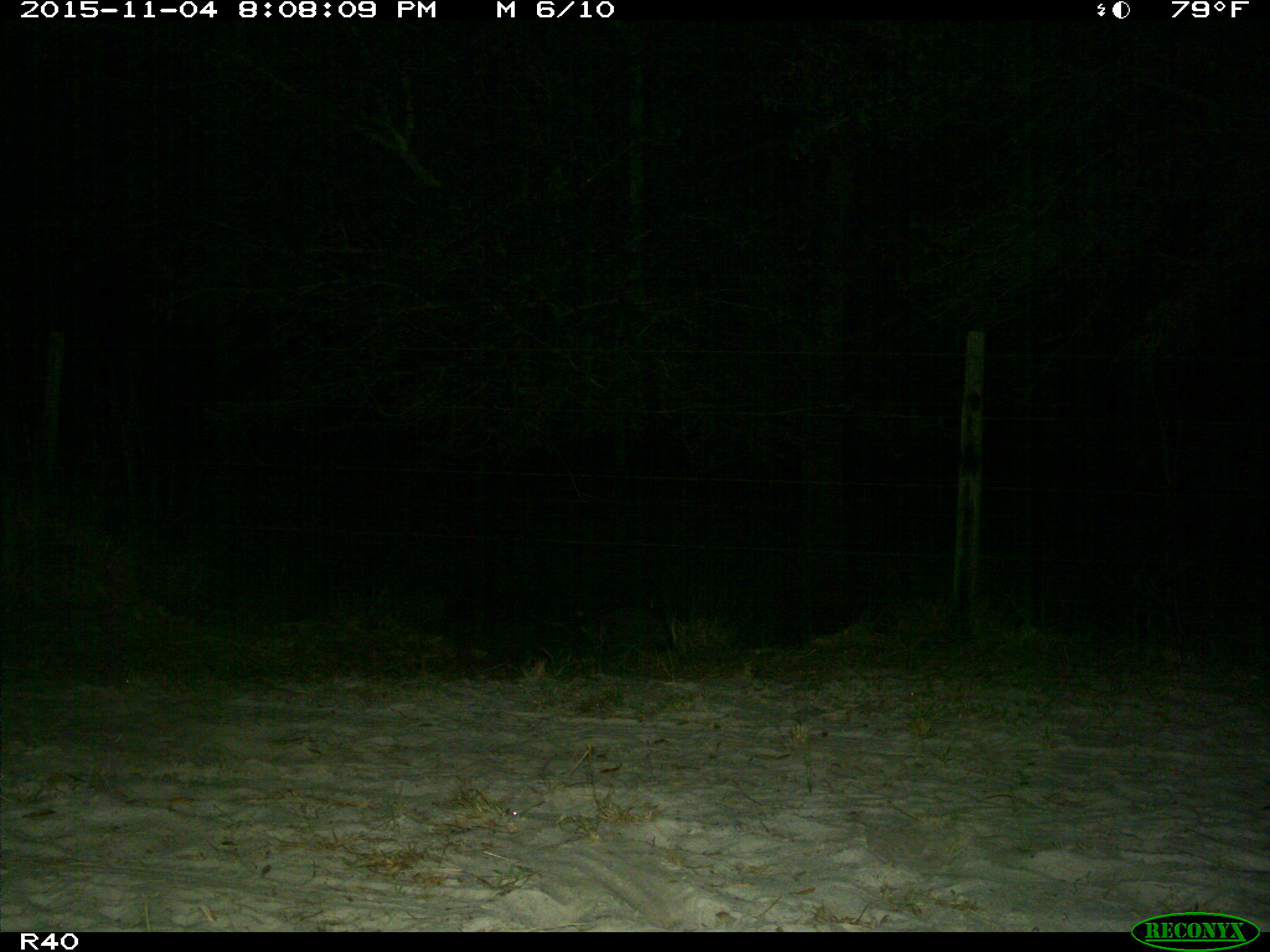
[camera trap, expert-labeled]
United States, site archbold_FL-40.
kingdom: Animalia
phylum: Chordata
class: Mammalia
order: Carnivora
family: Procyonidae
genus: Procyon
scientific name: Procyon lotor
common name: common raccoon